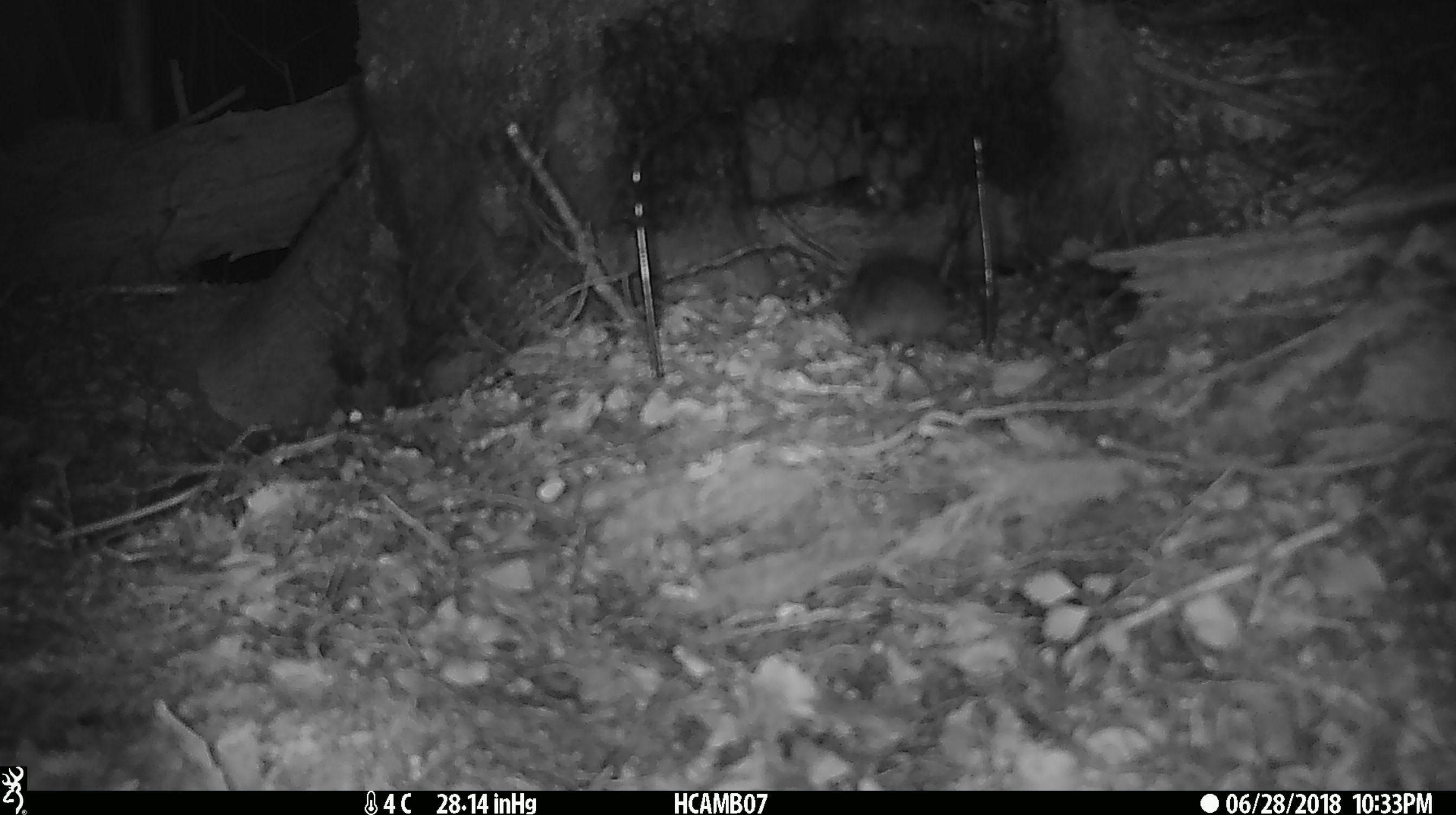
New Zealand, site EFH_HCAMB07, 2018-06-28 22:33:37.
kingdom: Animalia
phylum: Chordata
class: Mammalia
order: Rodentia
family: Muridae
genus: Mus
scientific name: Mus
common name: mouse